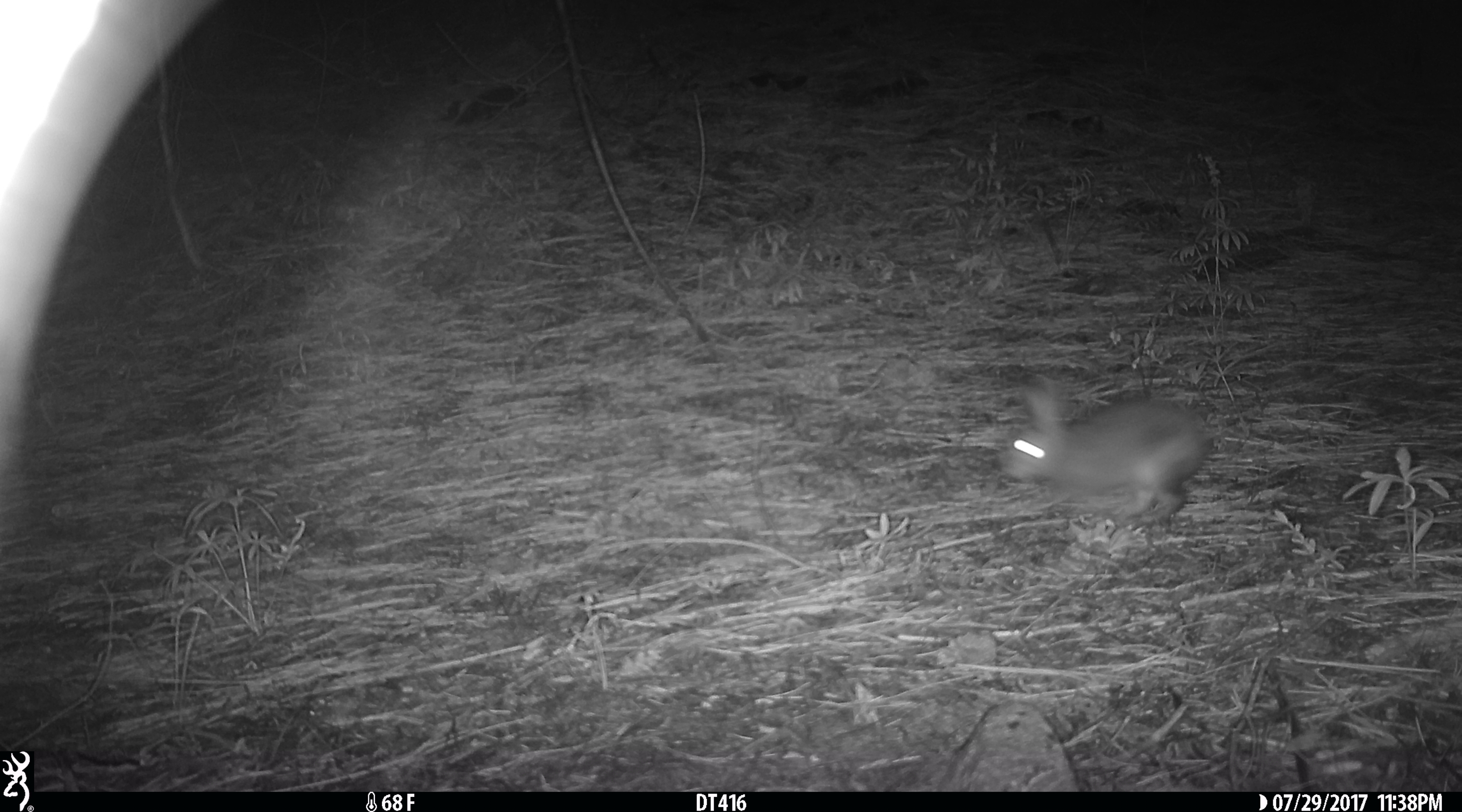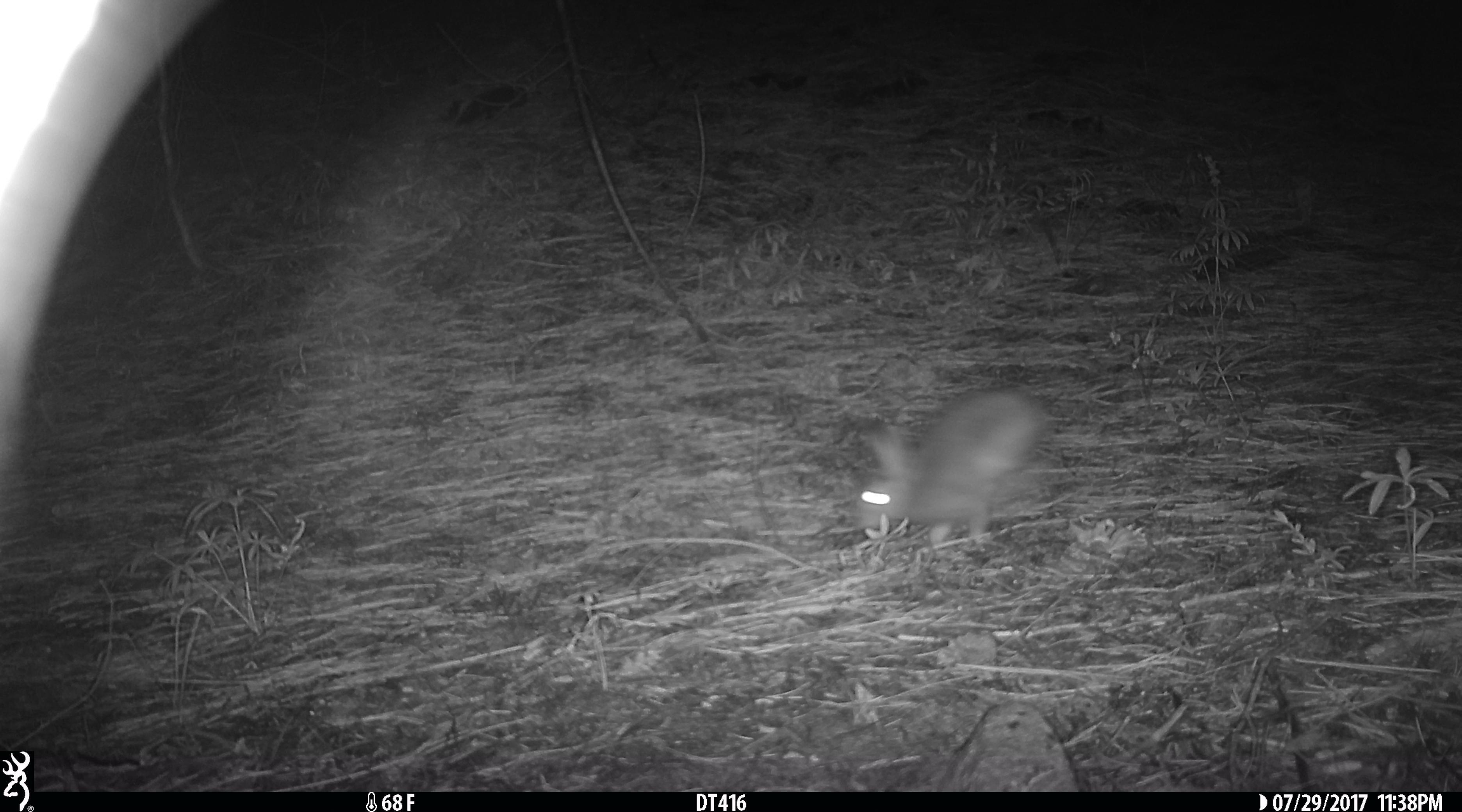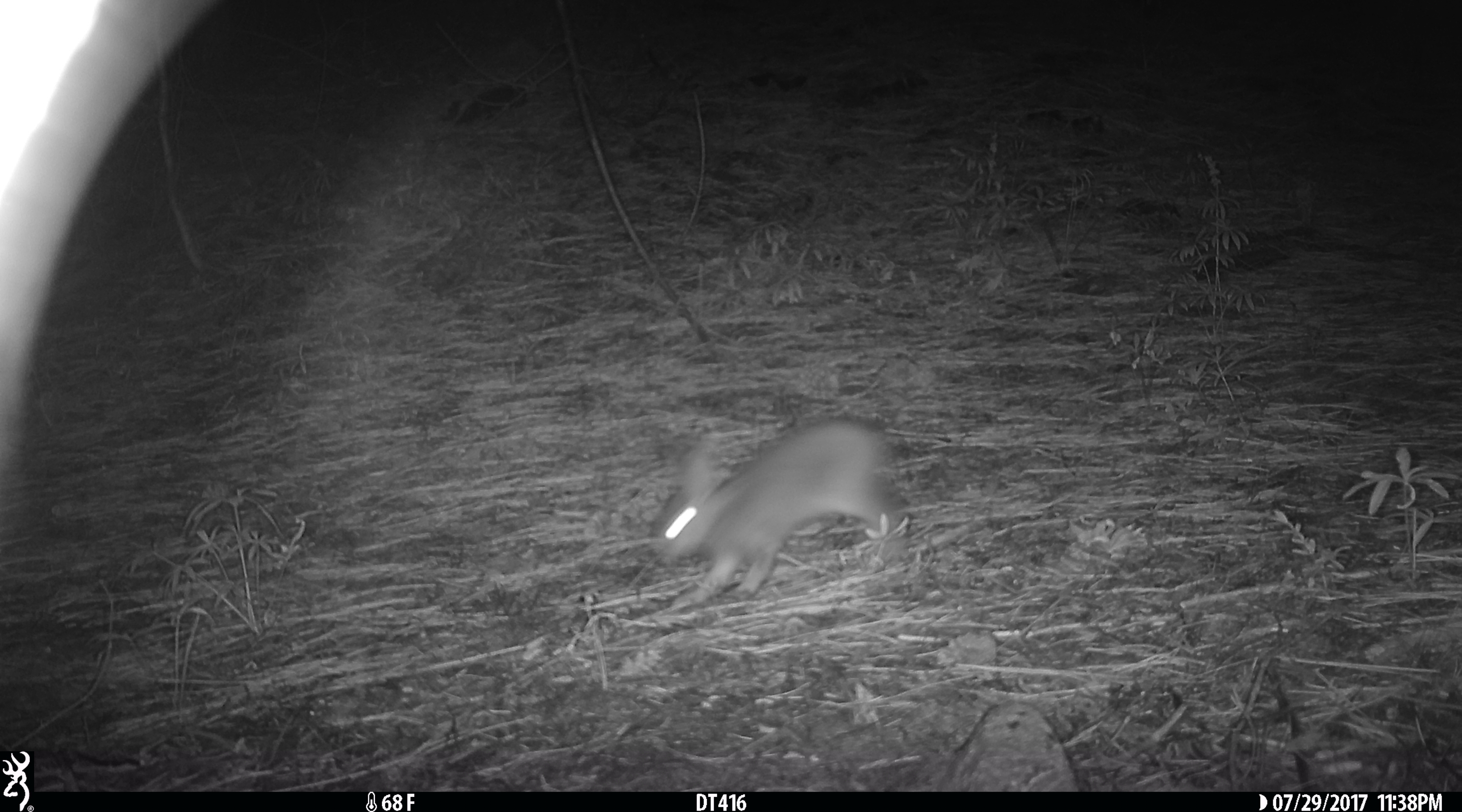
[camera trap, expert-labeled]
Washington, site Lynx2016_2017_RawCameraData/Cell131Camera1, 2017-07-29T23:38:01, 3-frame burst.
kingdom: Animalia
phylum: Chordata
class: Mammalia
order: Lagomorpha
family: Leporidae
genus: Lepus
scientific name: Lepus americanus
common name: snowshoe hare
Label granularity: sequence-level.